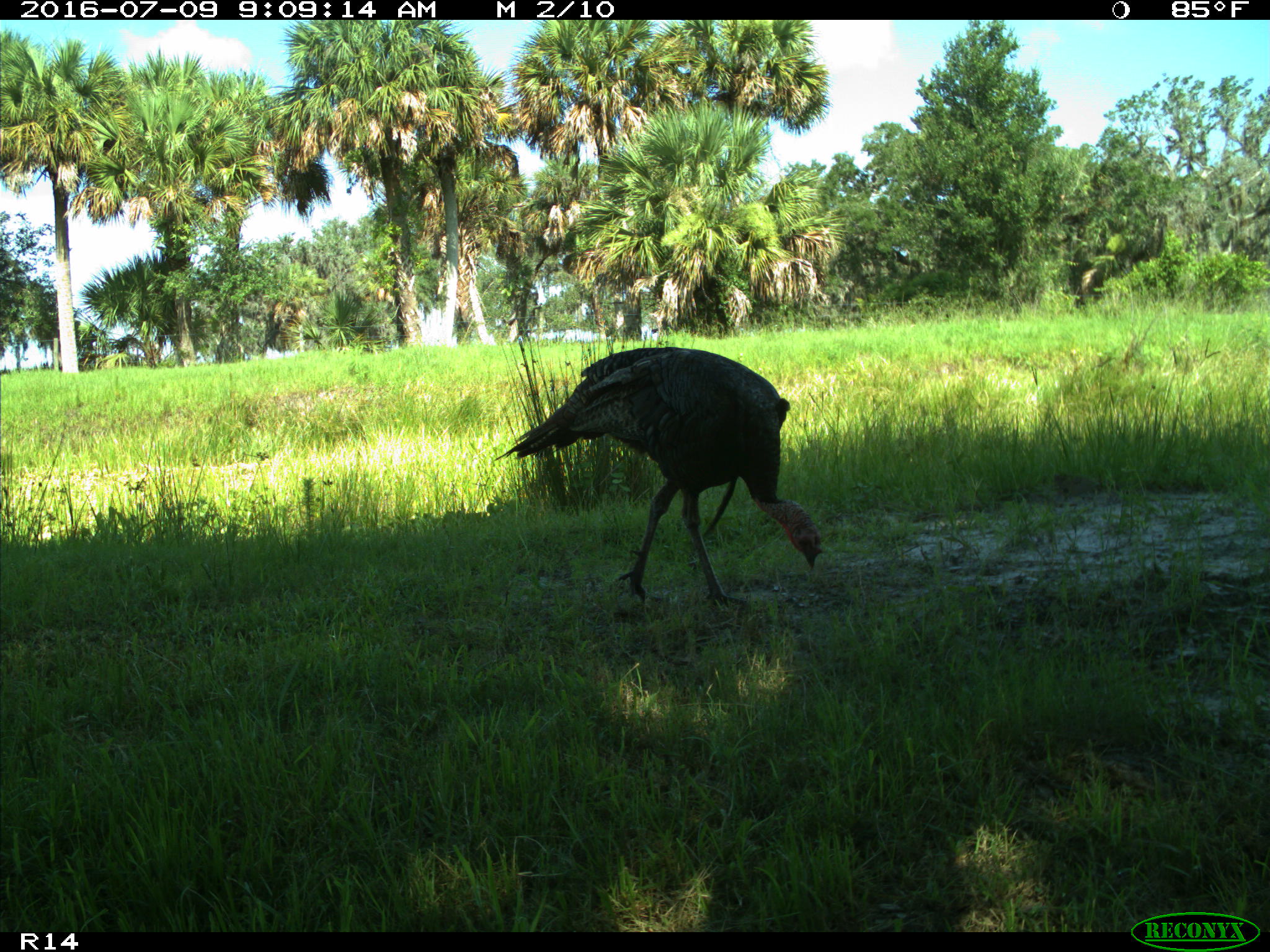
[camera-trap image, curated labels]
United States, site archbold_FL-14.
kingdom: Animalia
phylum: Chordata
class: Aves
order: Galliformes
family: Phasianidae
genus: Meleagris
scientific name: Meleagris gallopavo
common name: wild turkey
Meleagris gallopavo (wild turkey).